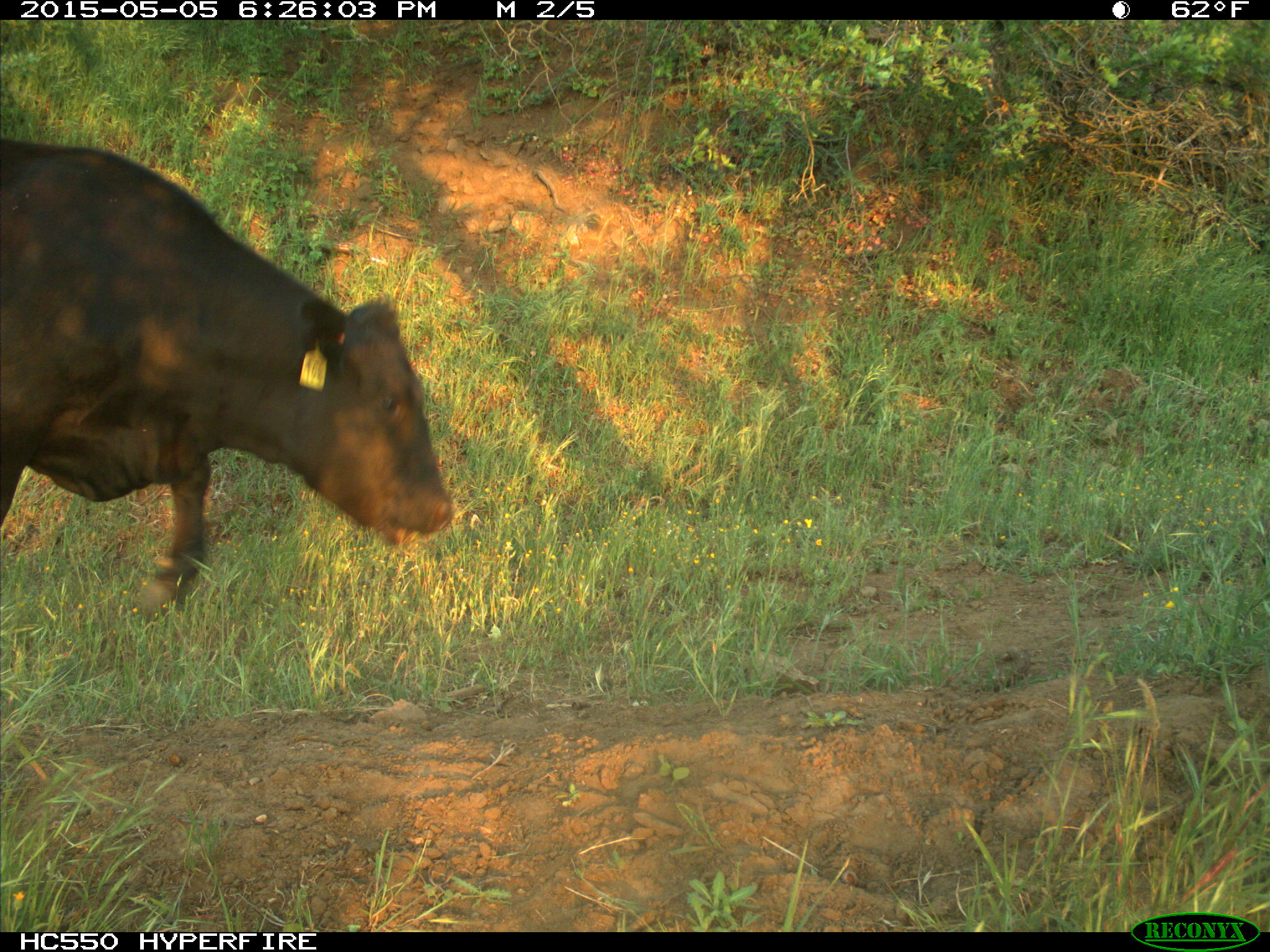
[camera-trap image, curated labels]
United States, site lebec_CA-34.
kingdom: Animalia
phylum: Chordata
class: Mammalia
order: Artiodactyla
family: Bovidae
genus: Bos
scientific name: Bos taurus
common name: domestic cow